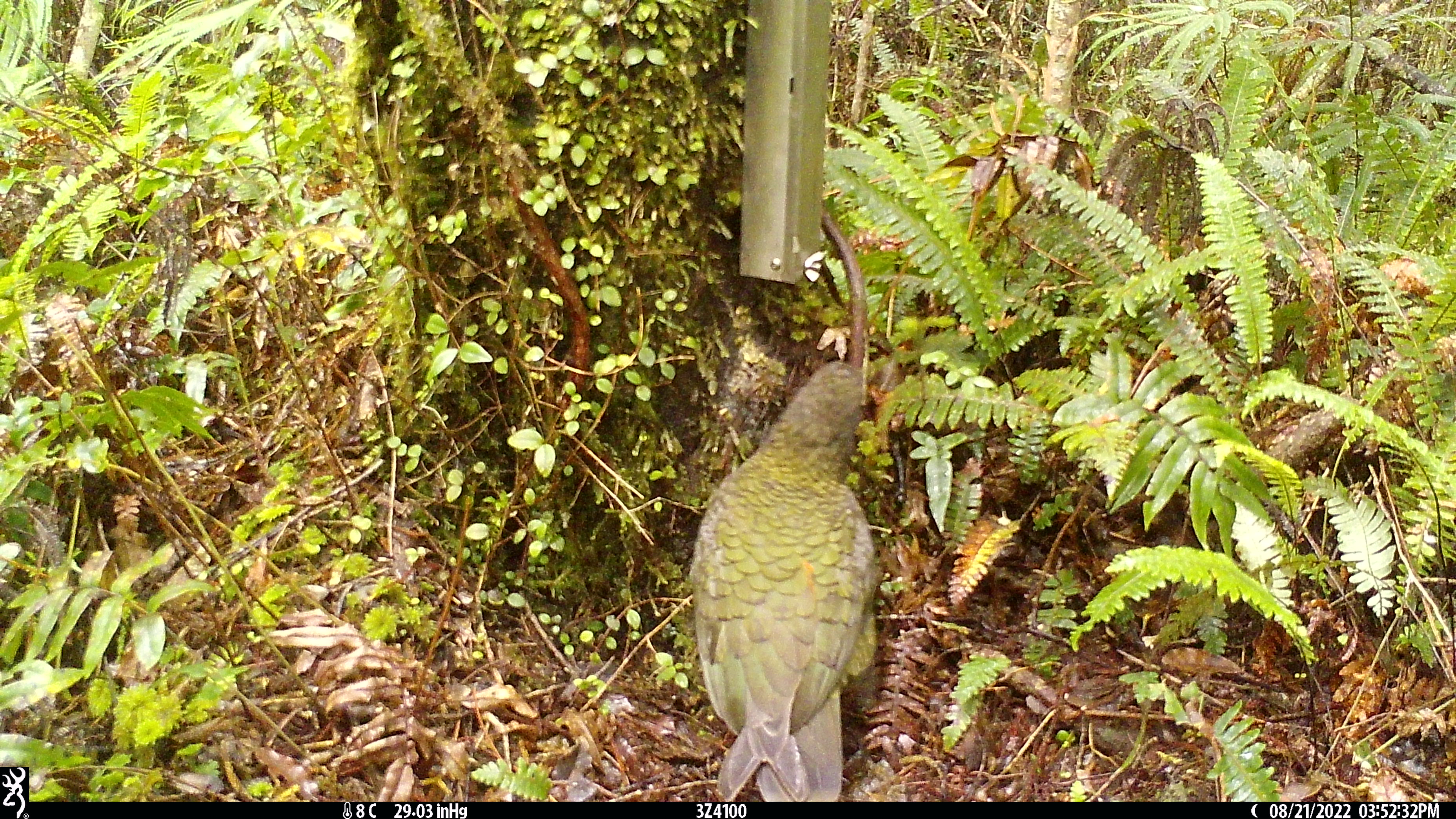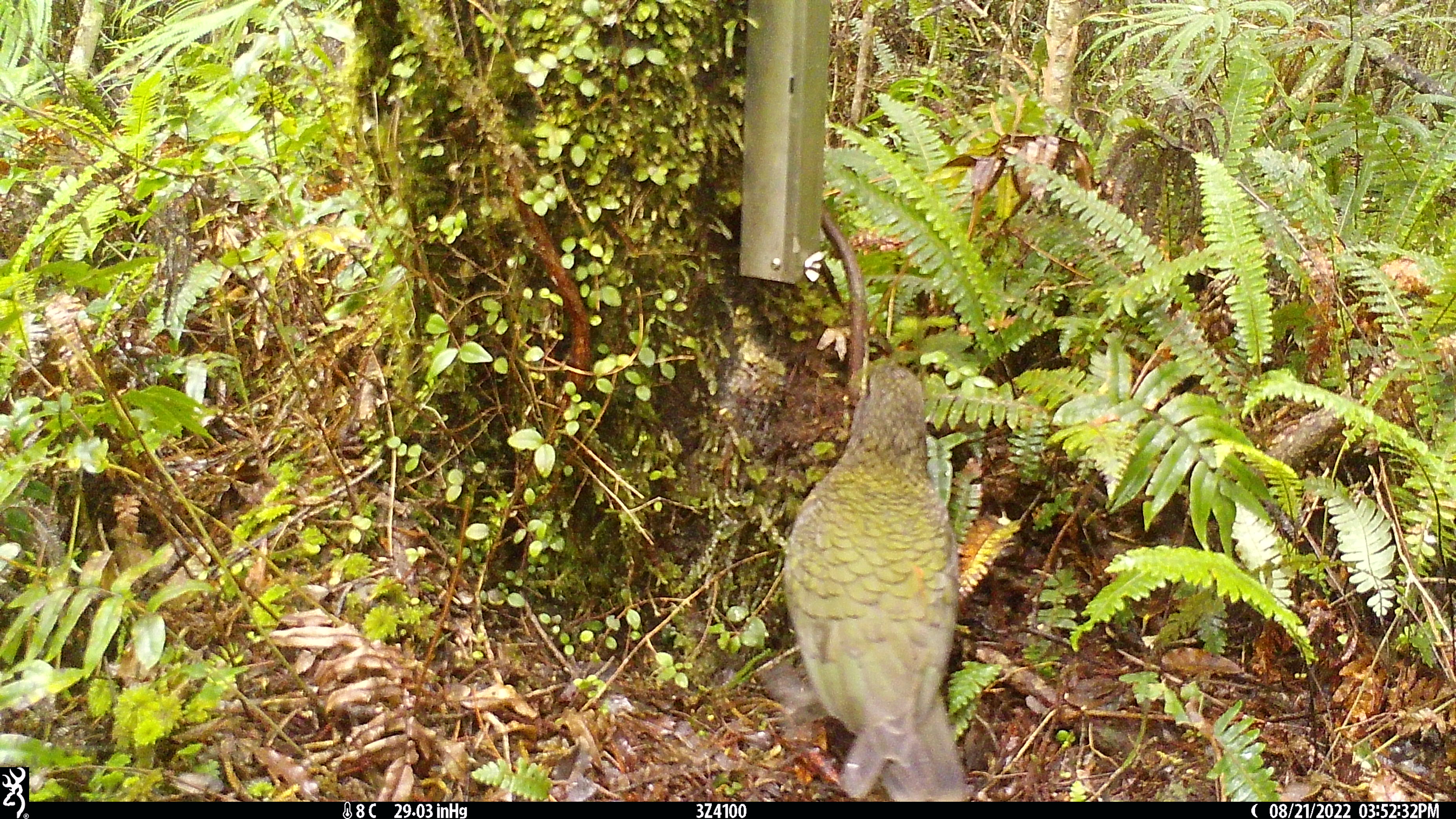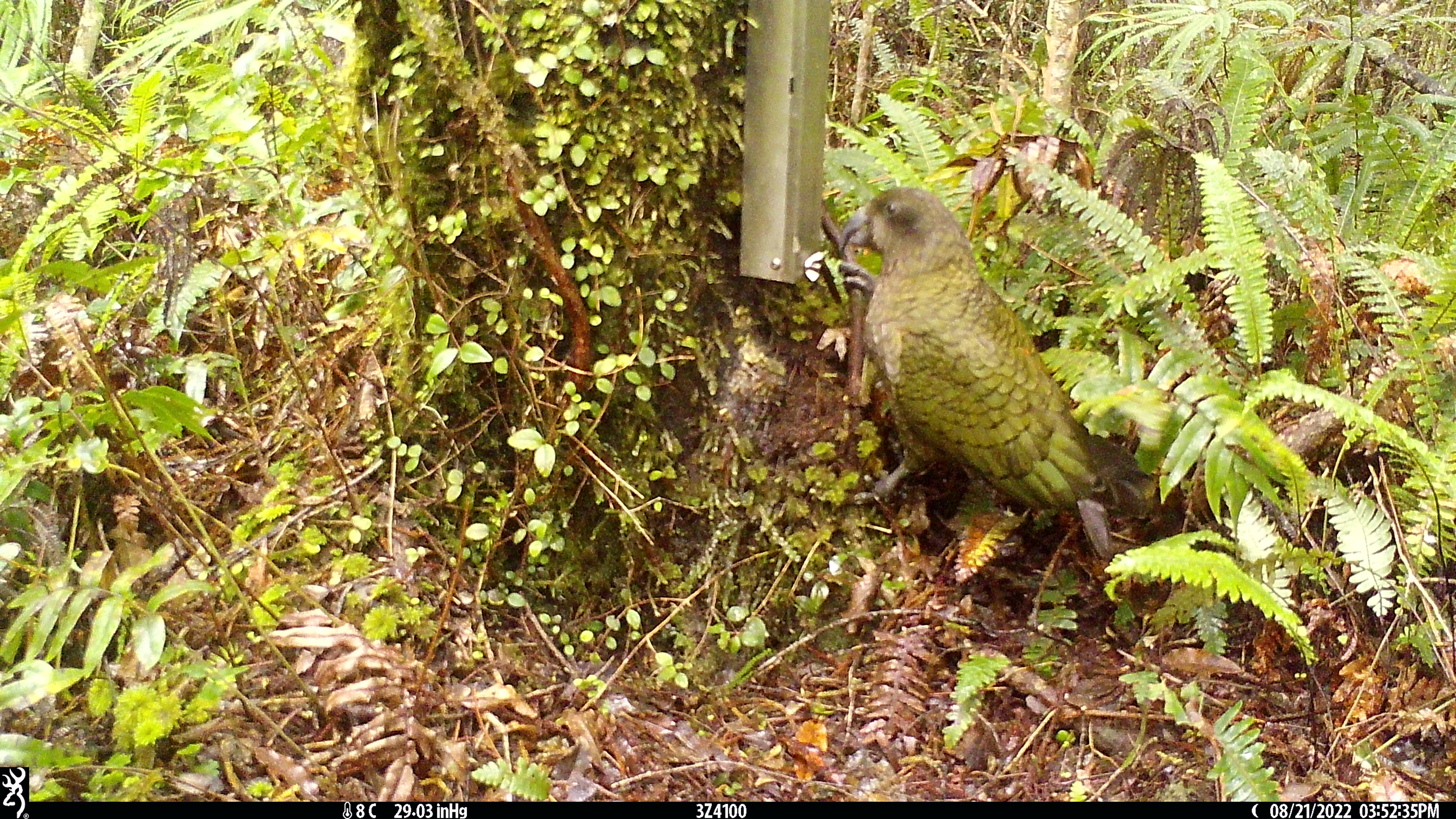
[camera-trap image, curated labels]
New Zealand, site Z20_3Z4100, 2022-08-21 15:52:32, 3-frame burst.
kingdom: Animalia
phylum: Chordata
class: Aves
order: Psittaciformes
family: Strigopidae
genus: Nestor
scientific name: Nestor notabilis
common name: kea